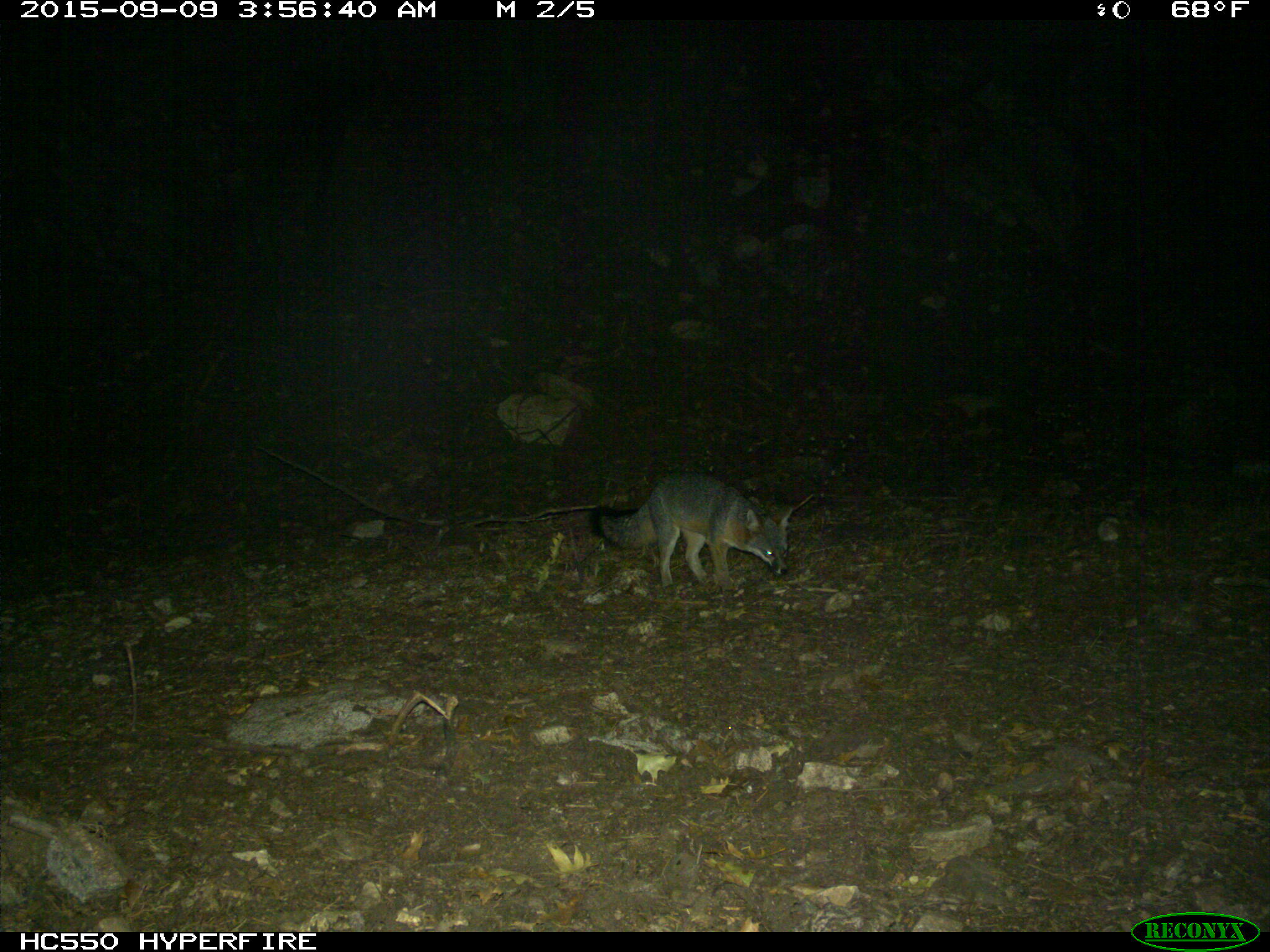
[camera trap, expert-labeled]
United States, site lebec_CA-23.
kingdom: Animalia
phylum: Chordata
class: Mammalia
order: Carnivora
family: Canidae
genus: Urocyon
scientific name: Urocyon cinereoargenteus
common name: gray fox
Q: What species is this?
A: Urocyon cinereoargenteus (gray fox).